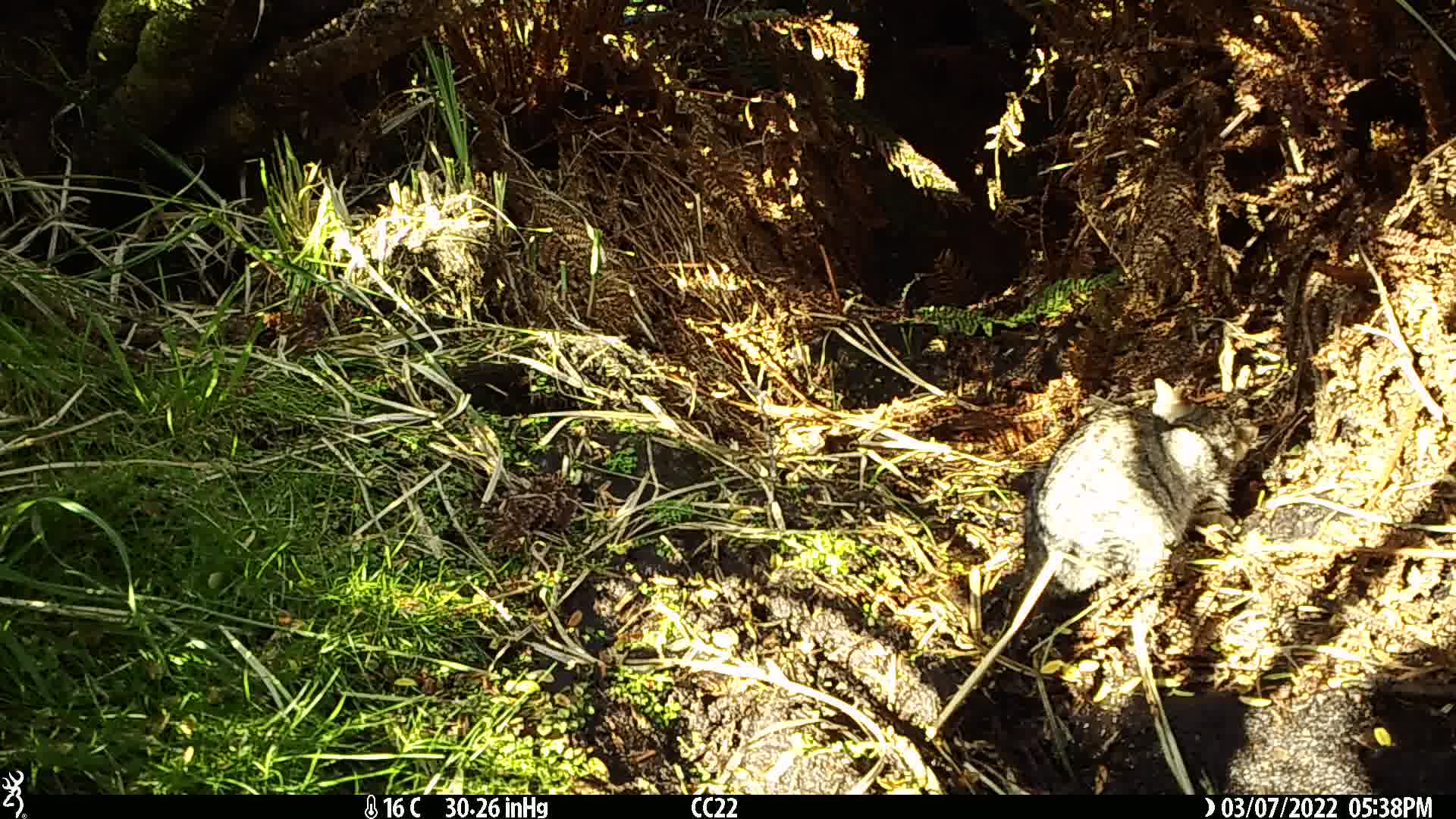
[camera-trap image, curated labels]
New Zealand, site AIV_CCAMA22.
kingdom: Animalia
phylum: Chordata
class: Mammalia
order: Carnivora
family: Felidae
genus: Felis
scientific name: Felis catus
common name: domestic cat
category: cat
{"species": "cat (domestic cat) (Felis catus)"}